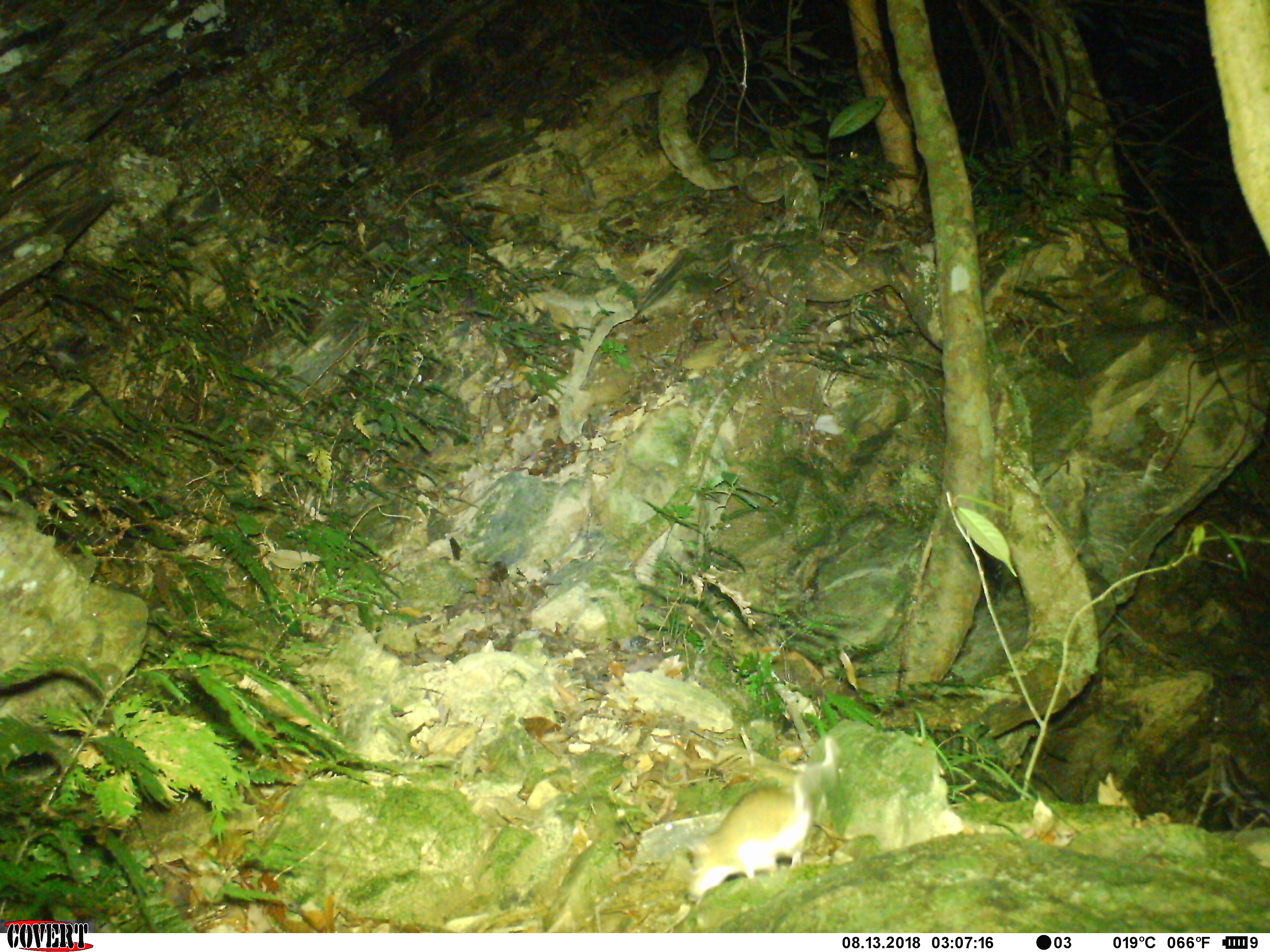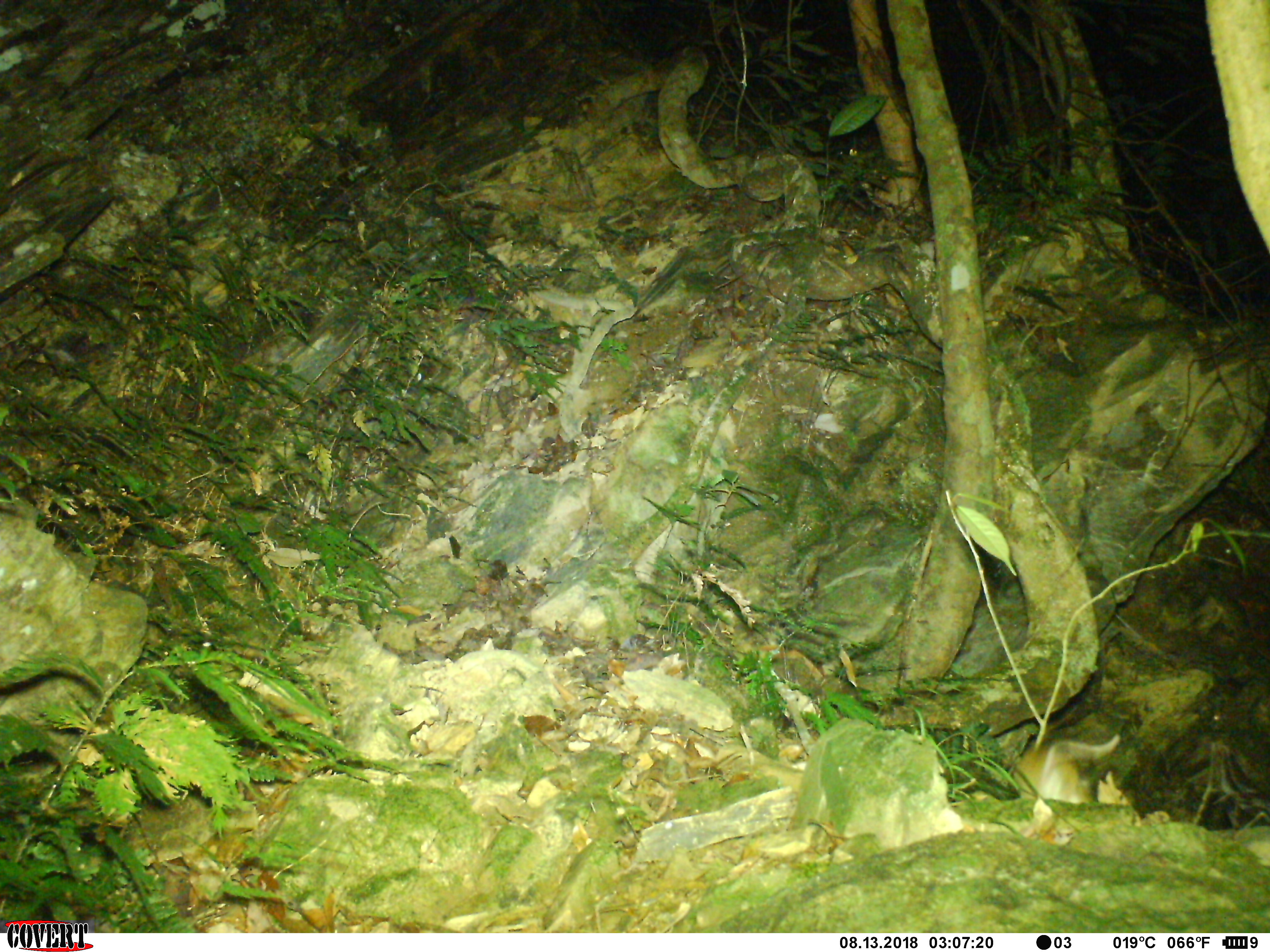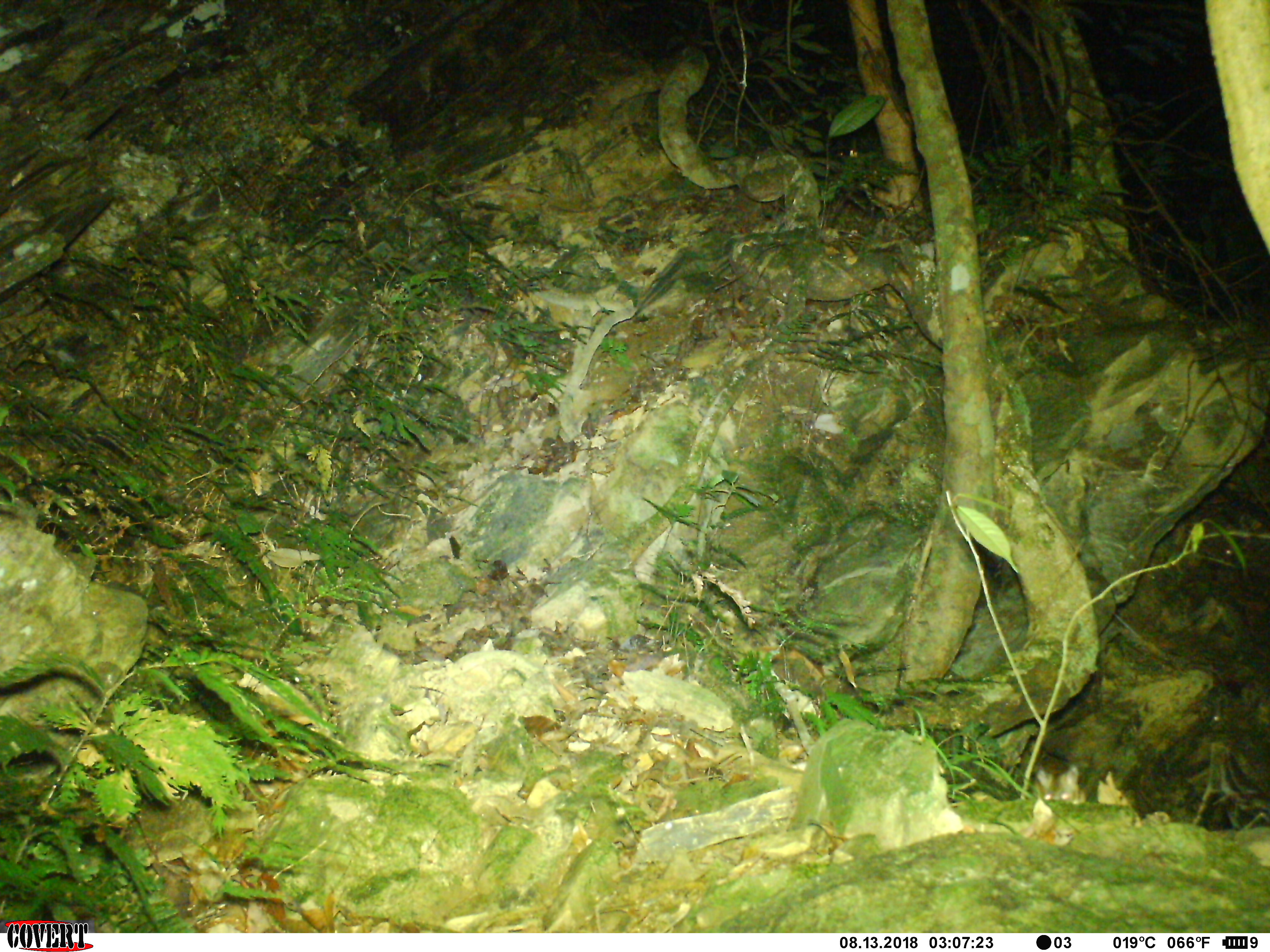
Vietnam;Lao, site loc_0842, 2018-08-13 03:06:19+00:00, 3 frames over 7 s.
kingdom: Animalia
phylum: Chordata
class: Mammalia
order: Rodentia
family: Muridae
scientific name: Muridae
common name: old-world mice and rats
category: unidentified murid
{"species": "unidentified murid (old-world mice and rats) (Muridae)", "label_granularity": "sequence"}